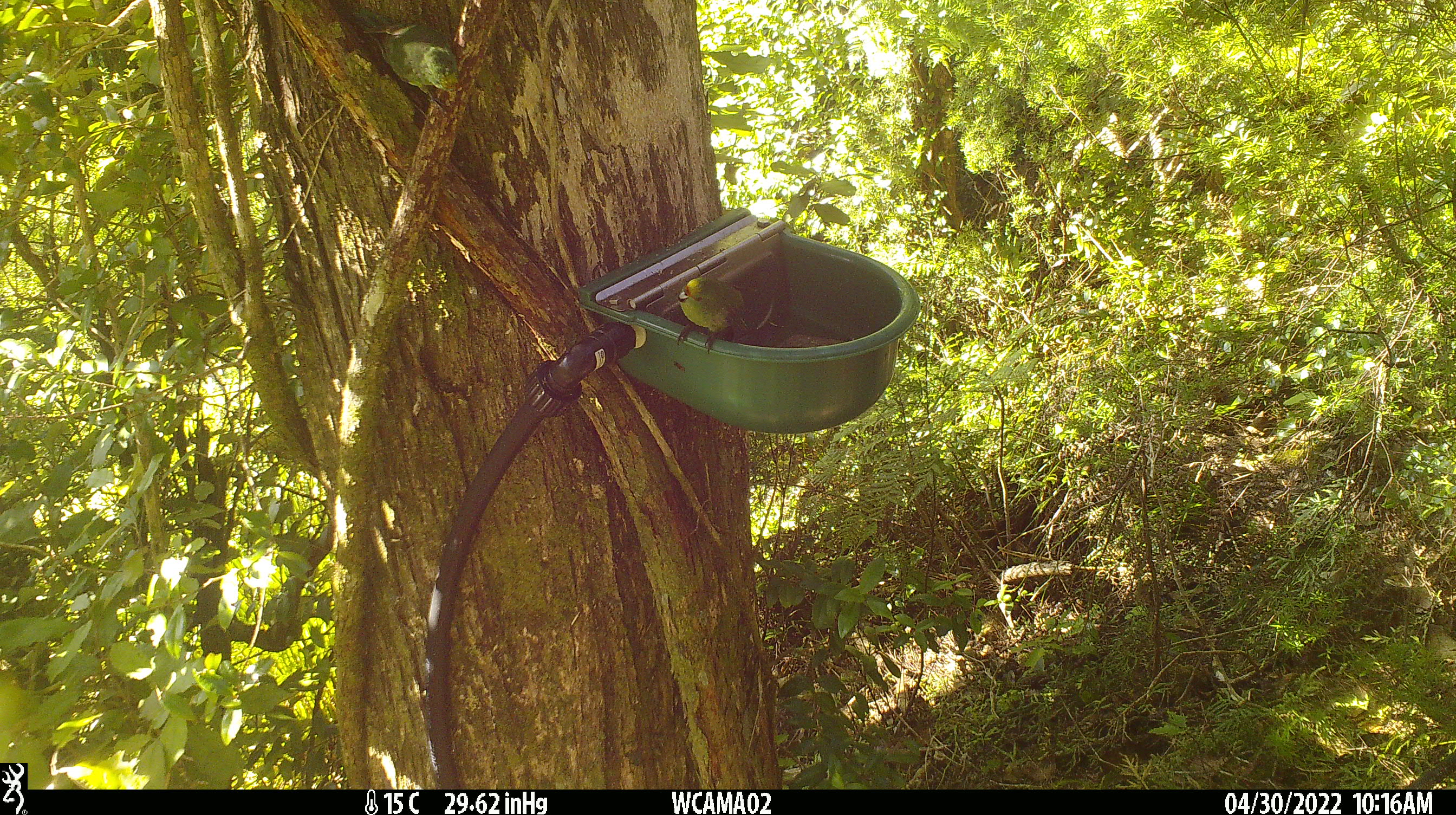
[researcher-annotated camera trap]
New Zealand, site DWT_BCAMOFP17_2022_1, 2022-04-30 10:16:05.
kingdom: Animalia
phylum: Chordata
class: Aves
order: Psittaciformes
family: Psittaculidae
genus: Cyanoramphus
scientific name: Cyanoramphus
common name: parakeet